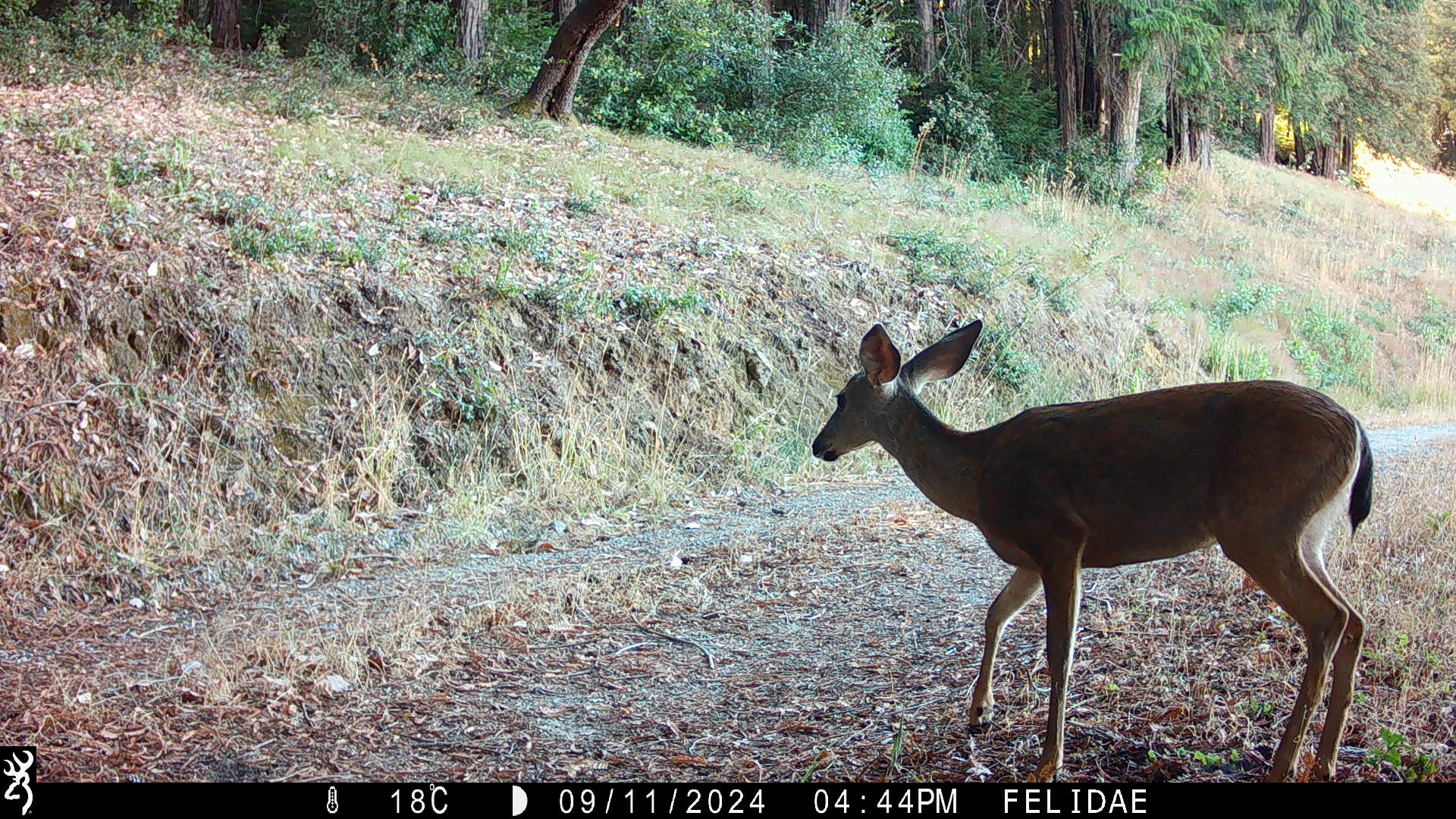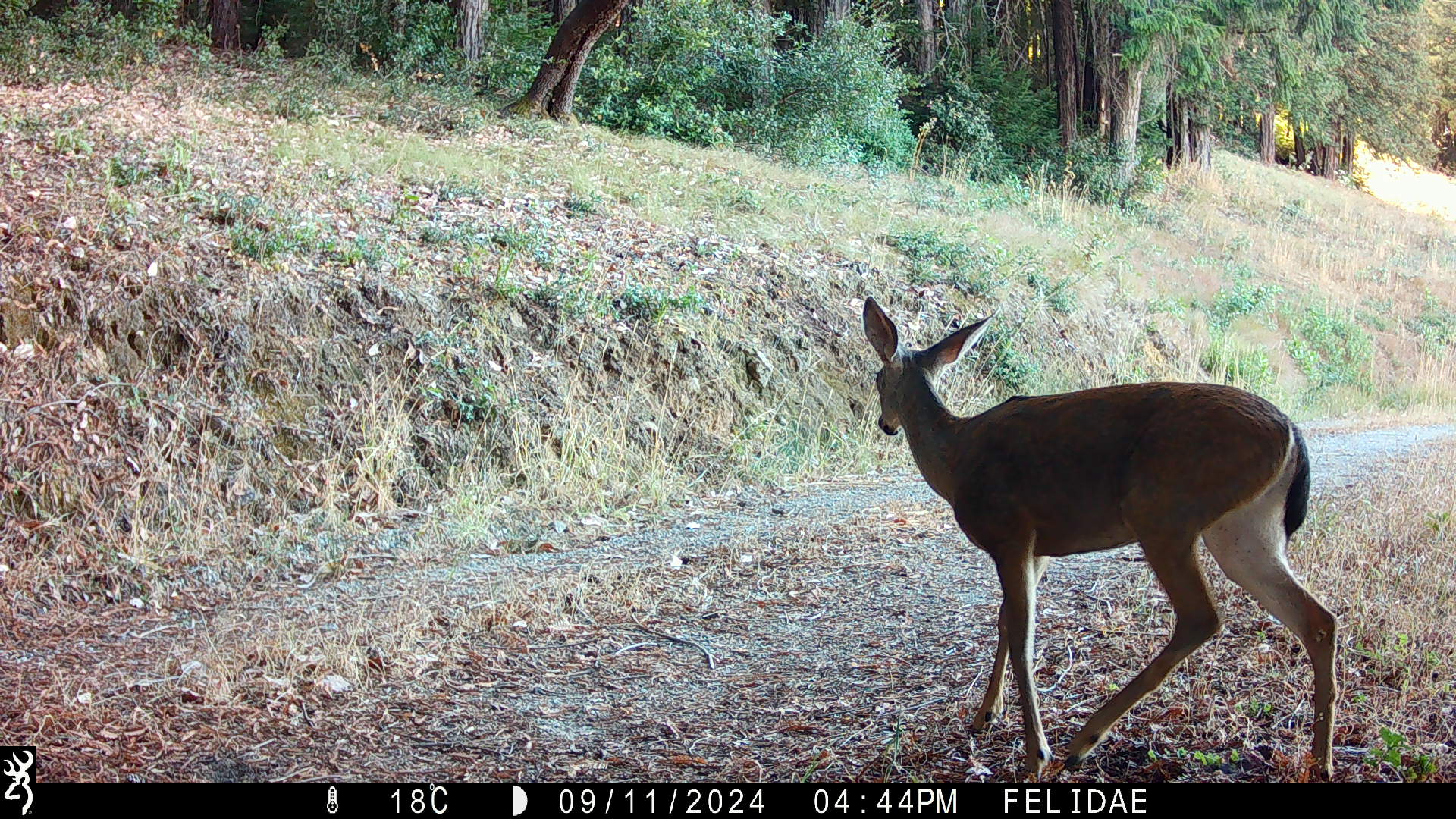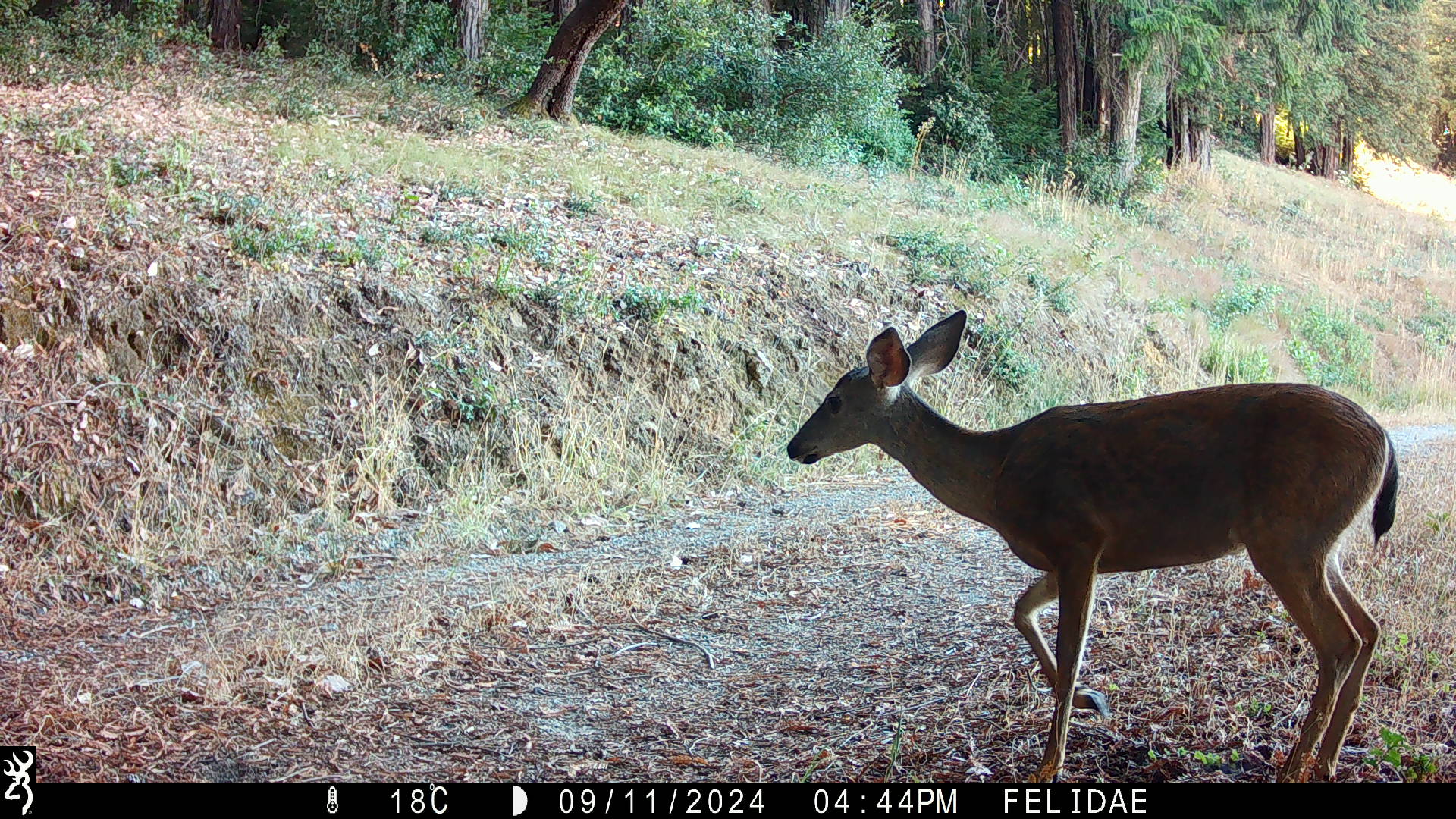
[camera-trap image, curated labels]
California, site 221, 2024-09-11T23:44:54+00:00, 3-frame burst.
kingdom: Animalia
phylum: Chordata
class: Mammalia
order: Artiodactyla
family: Cervidae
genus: Odocoileus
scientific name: Odocoileus hemionus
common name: mule deer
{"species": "mule deer (Odocoileus hemionus)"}